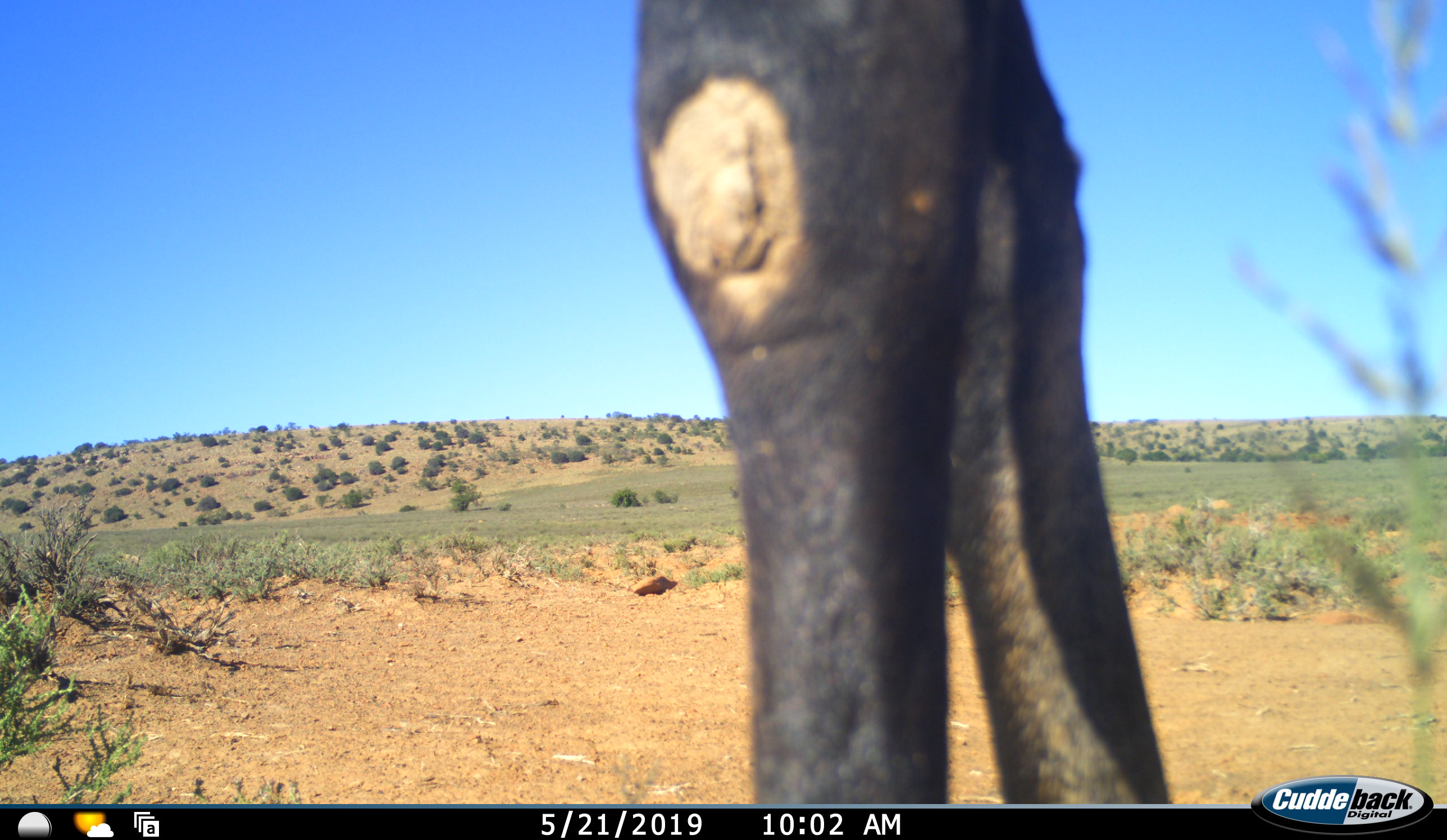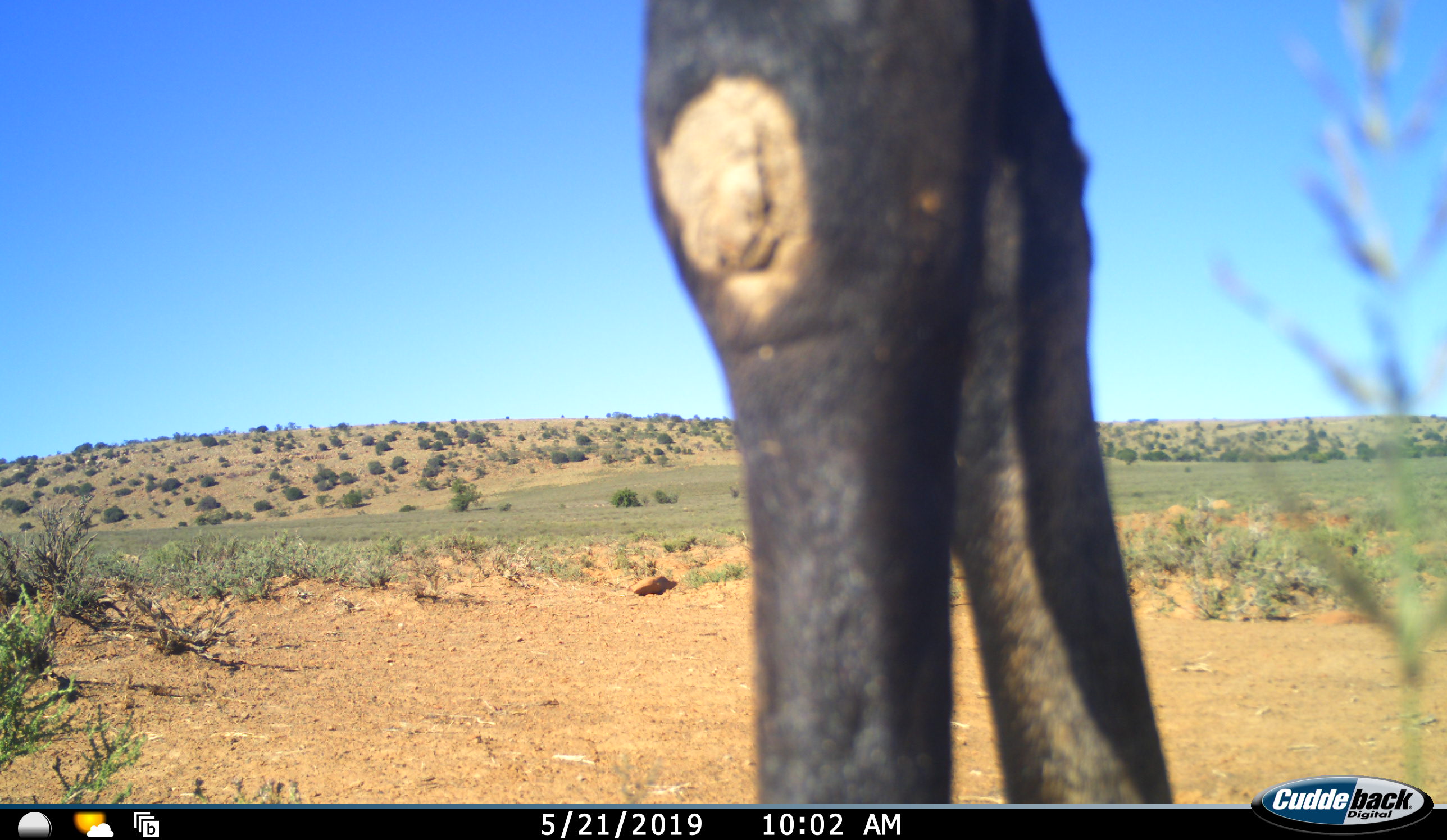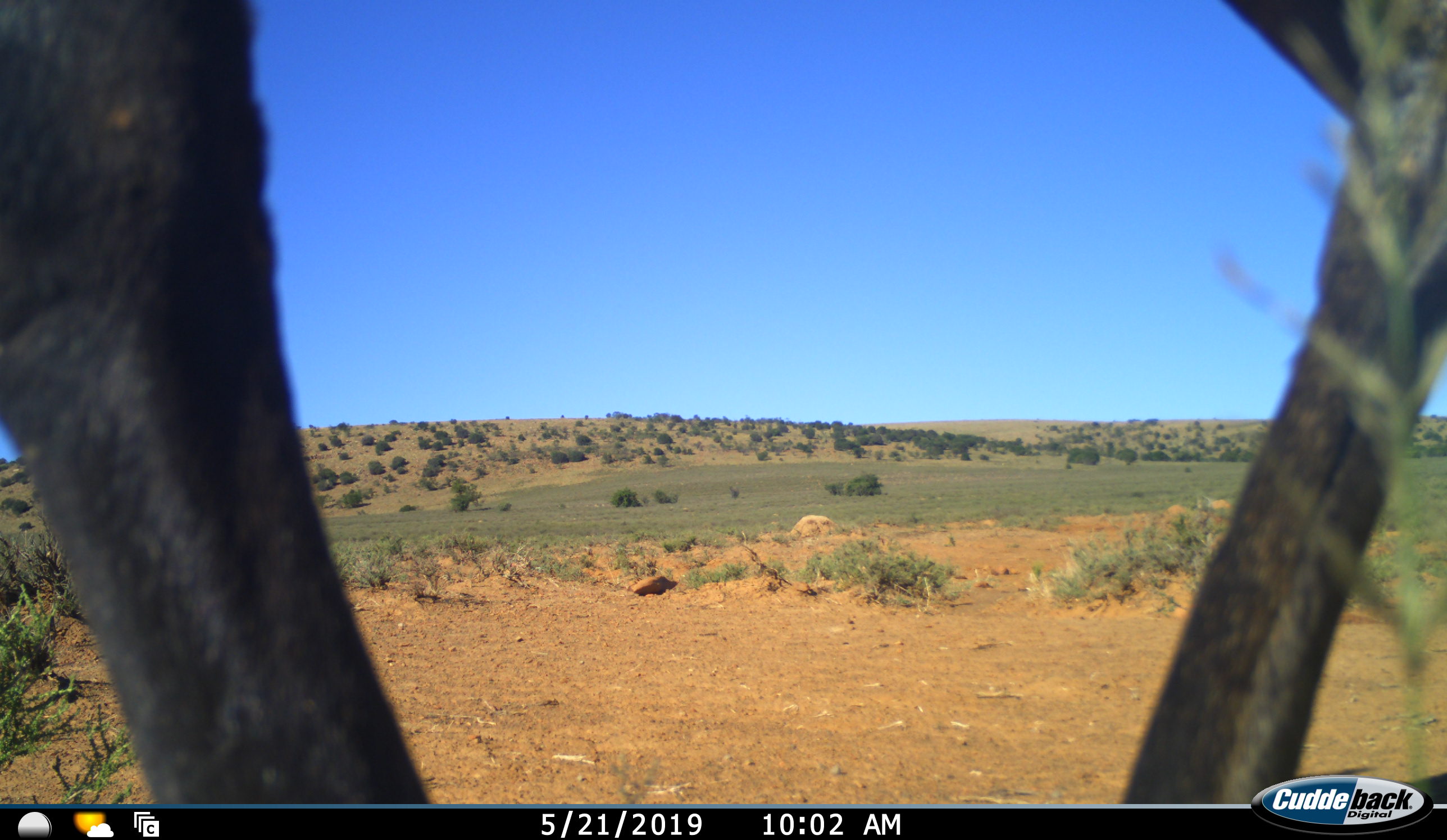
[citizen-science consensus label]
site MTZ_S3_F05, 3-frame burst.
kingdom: Animalia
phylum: Chordata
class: Mammalia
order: Artiodactyla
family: Bovidae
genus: Connochaetes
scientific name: Connochaetes gnou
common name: black wildebeest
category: wildebeestblack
Wildebeestblack (black wildebeest) (Connochaetes gnou), count 1. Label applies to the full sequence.